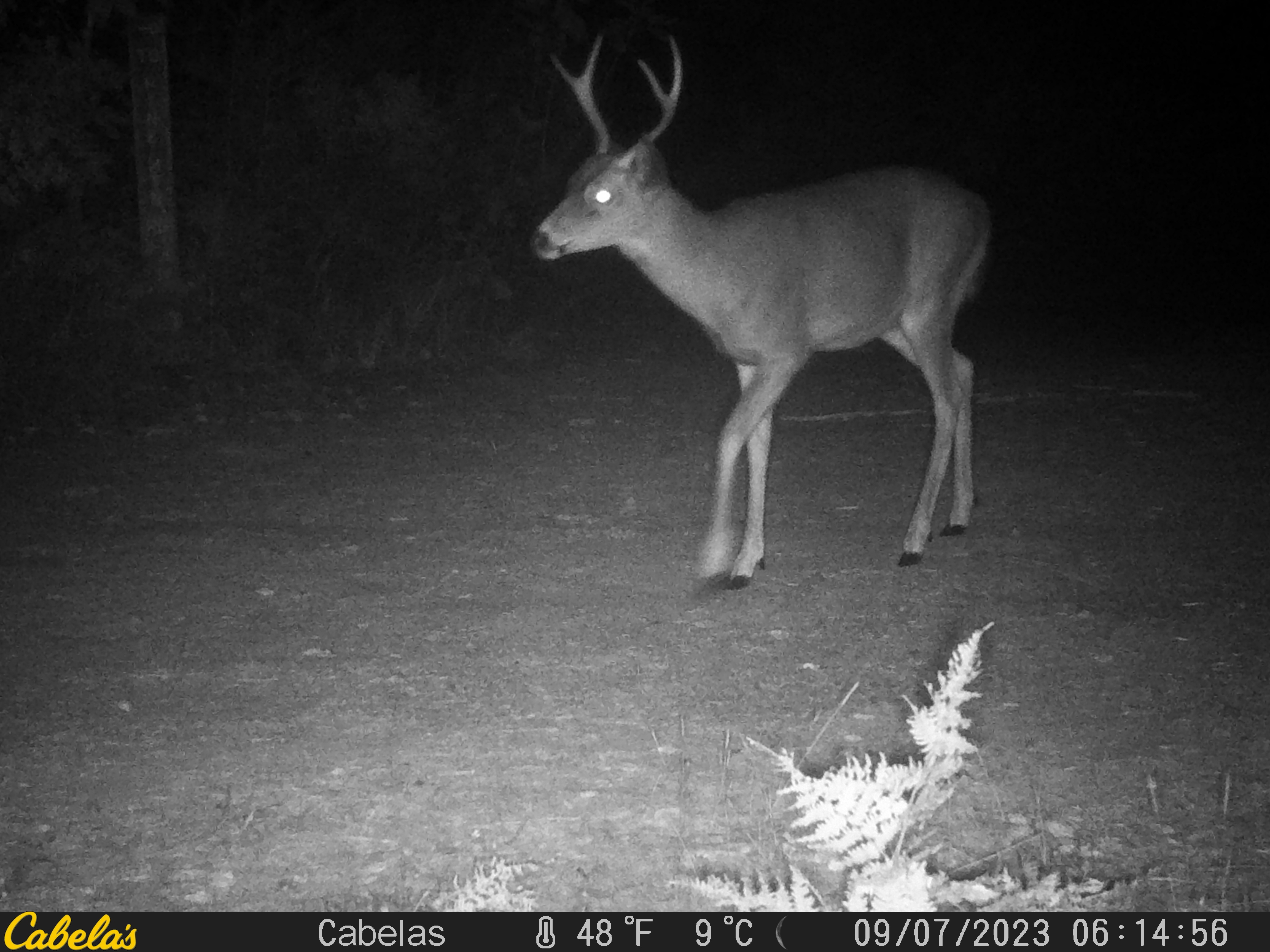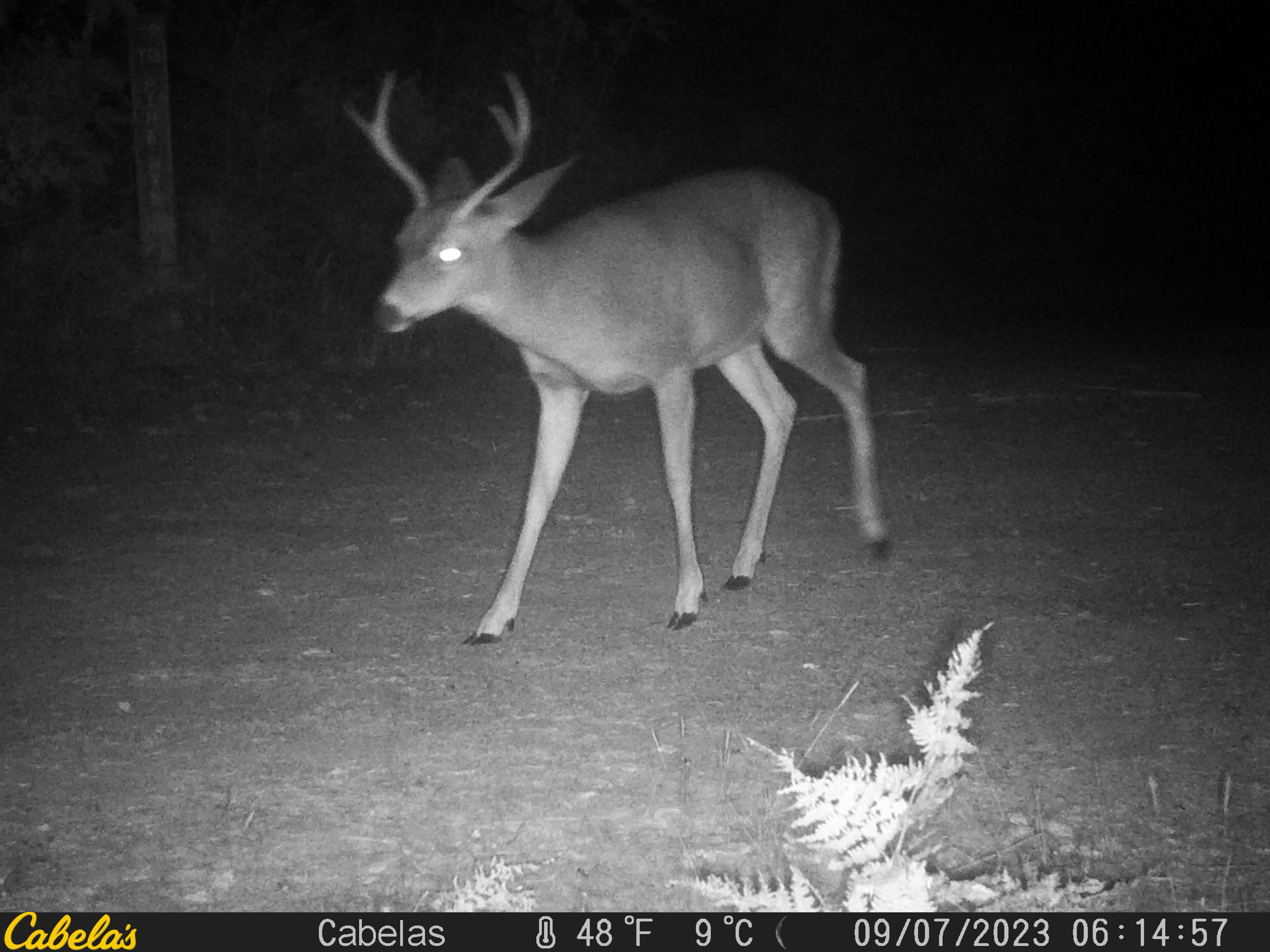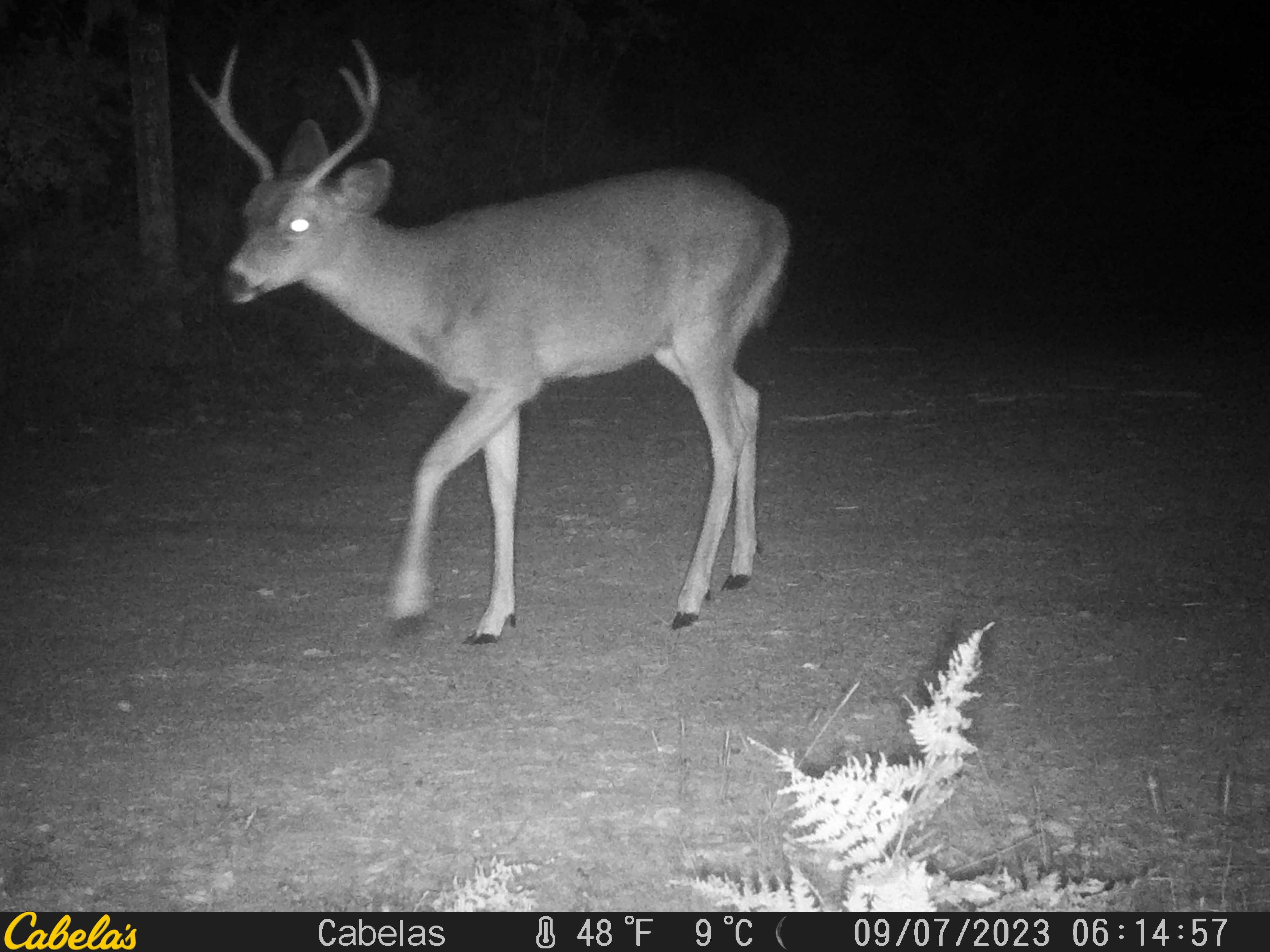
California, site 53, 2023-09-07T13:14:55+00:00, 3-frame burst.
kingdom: Animalia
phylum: Chordata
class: Mammalia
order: Artiodactyla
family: Cervidae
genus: Odocoileus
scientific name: Odocoileus hemionus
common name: mule deer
Mule deer (Odocoileus hemionus).